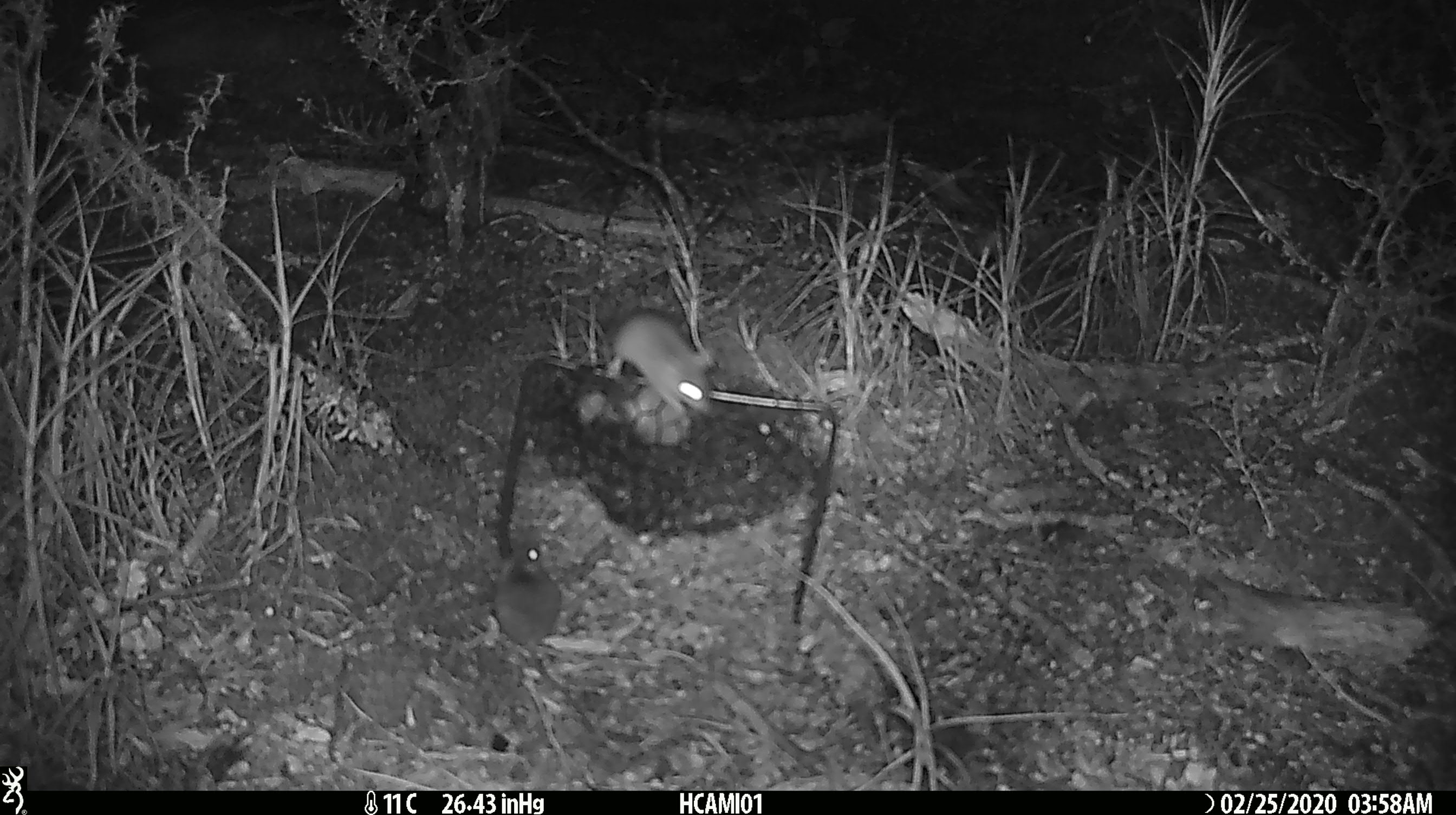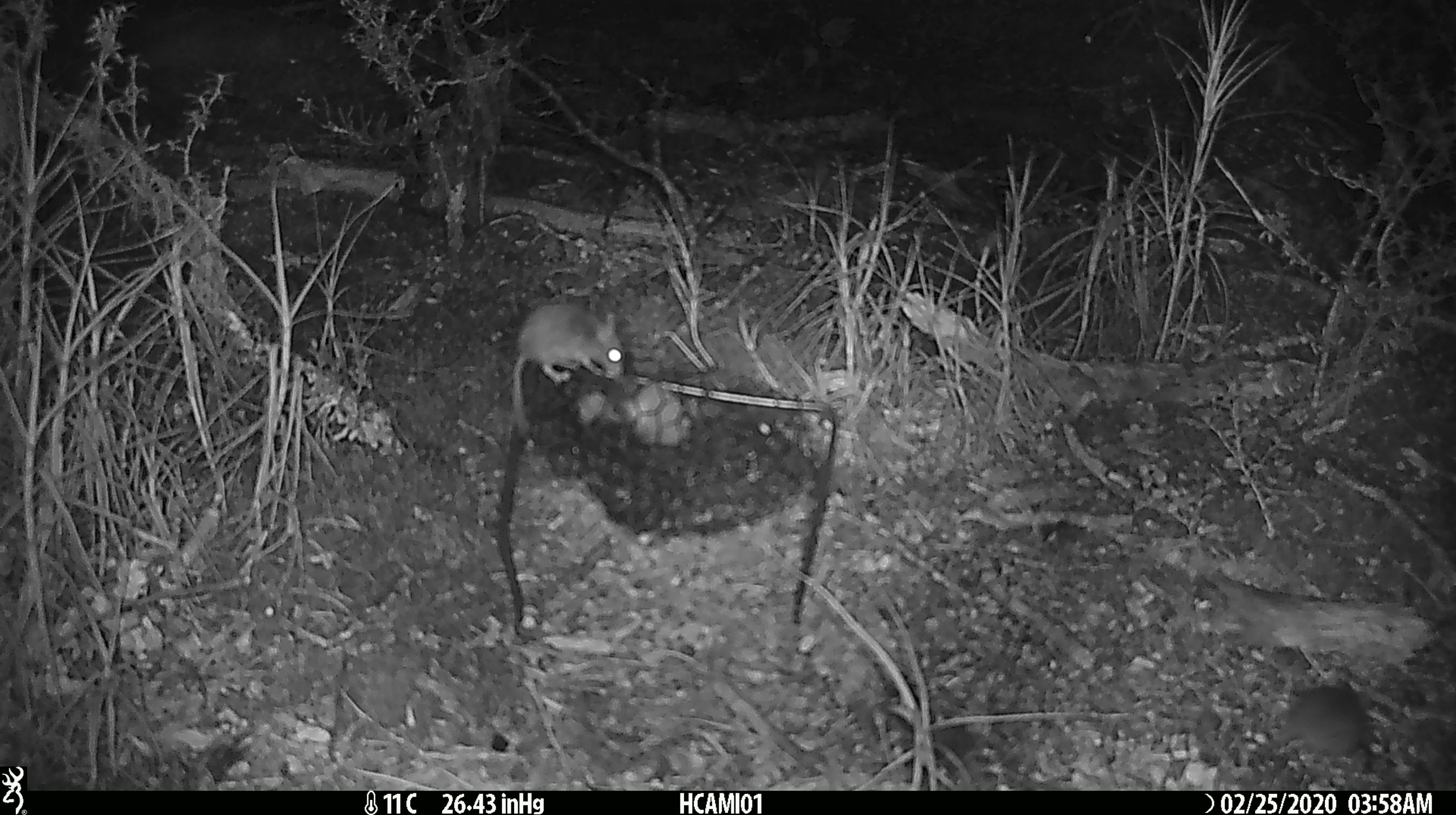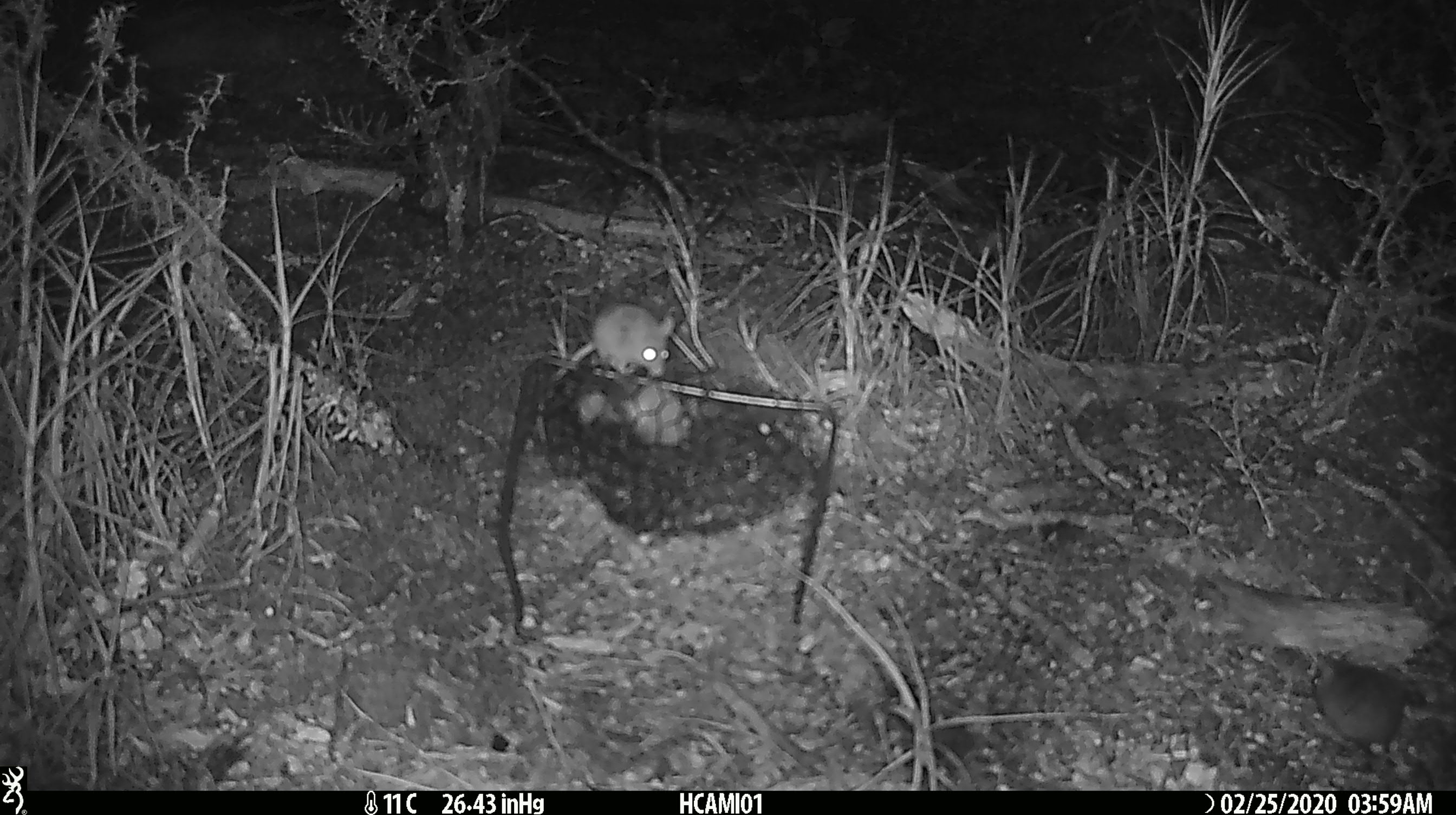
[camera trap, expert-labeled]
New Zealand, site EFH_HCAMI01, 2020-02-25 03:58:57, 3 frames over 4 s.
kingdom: Animalia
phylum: Chordata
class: Mammalia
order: Rodentia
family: Muridae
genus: Mus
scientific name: Mus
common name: mouse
Mouse (Mus).